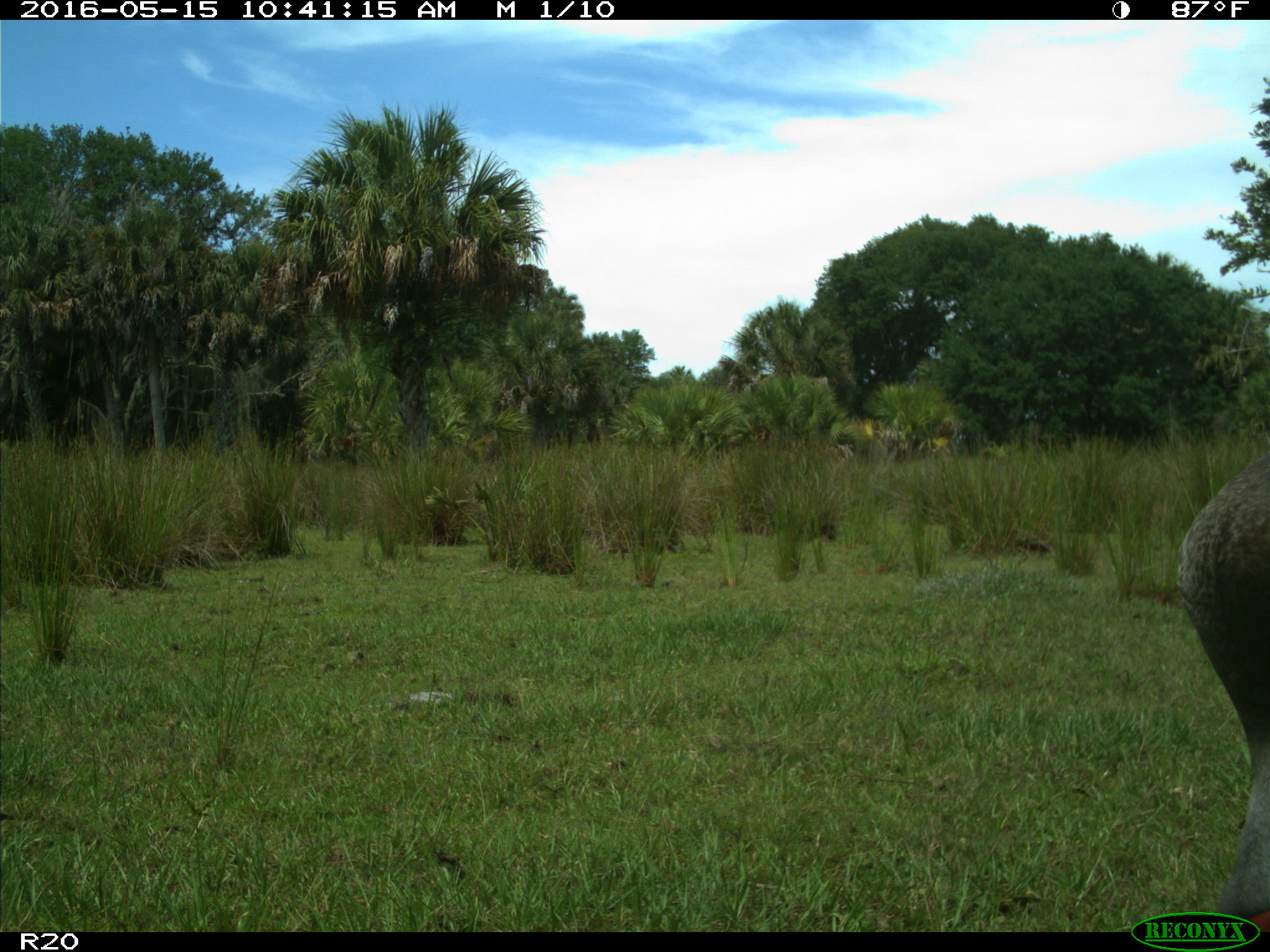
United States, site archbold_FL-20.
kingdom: Animalia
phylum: Chordata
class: Aves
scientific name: Aves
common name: birds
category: unidentified bird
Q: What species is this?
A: Unidentified bird (birds) (Aves).